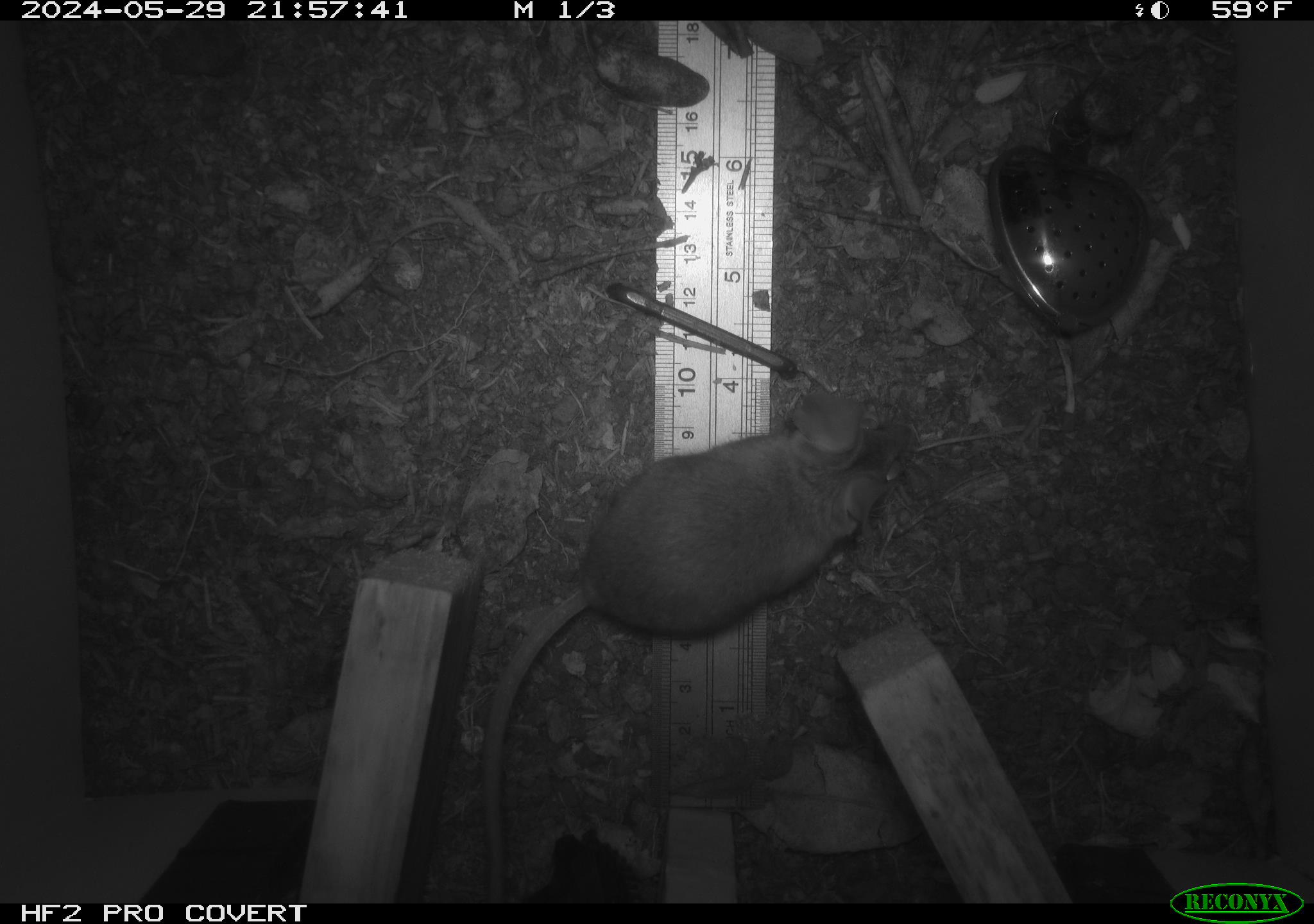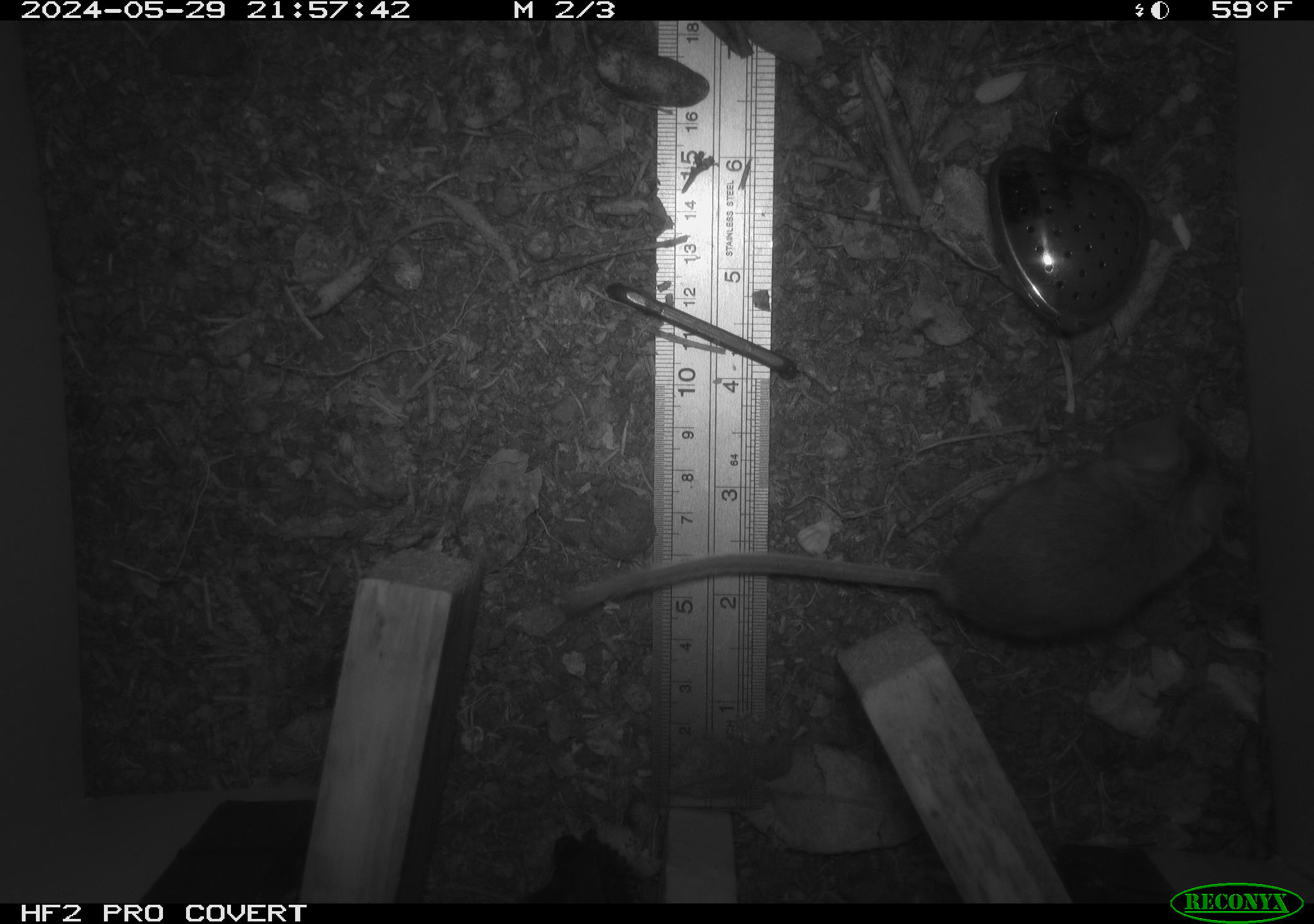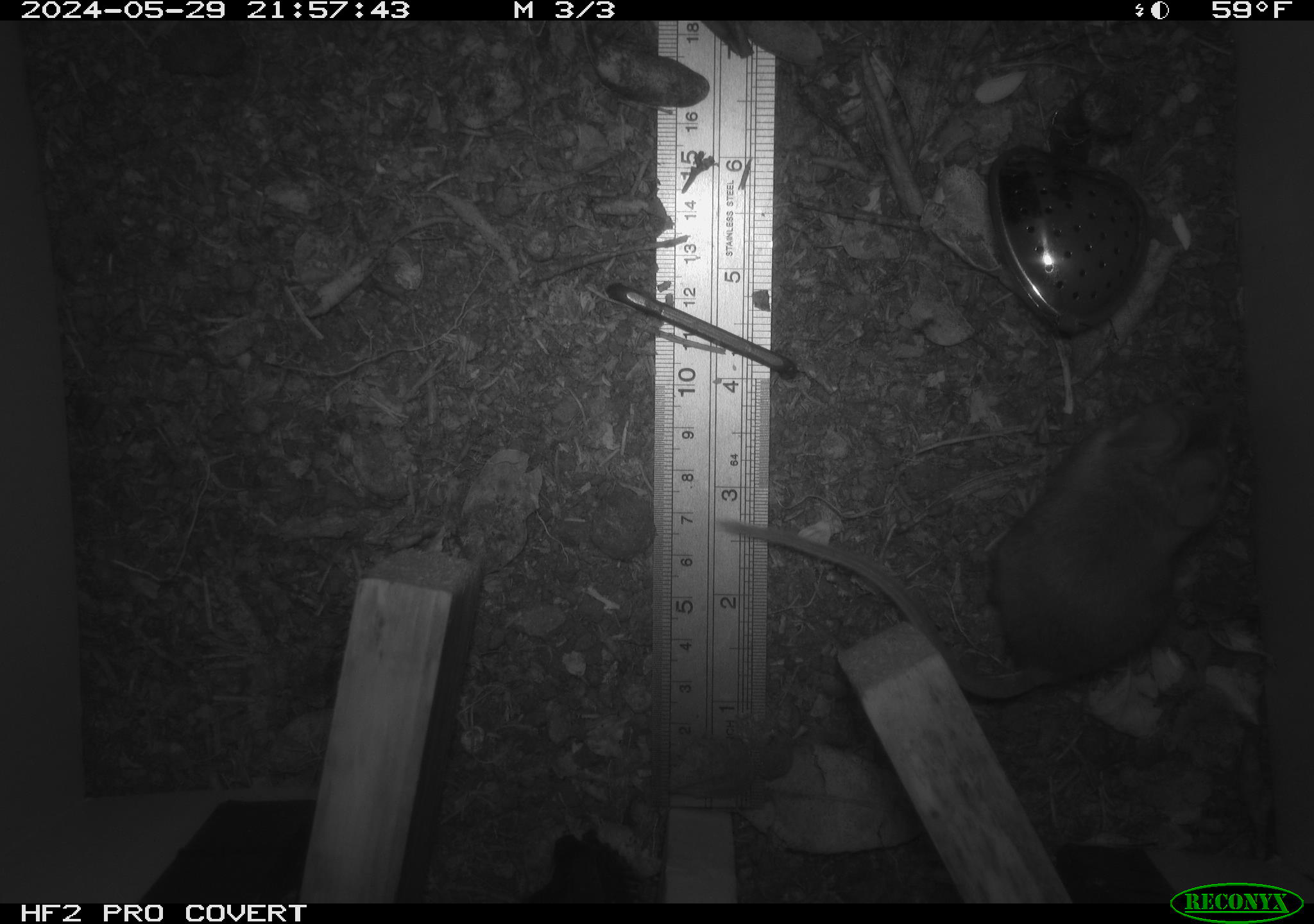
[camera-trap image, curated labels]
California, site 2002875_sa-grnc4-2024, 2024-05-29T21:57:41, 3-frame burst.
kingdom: Animalia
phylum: Chordata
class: Mammalia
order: Rodentia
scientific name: Rodentia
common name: rodent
Rodent (Rodentia).